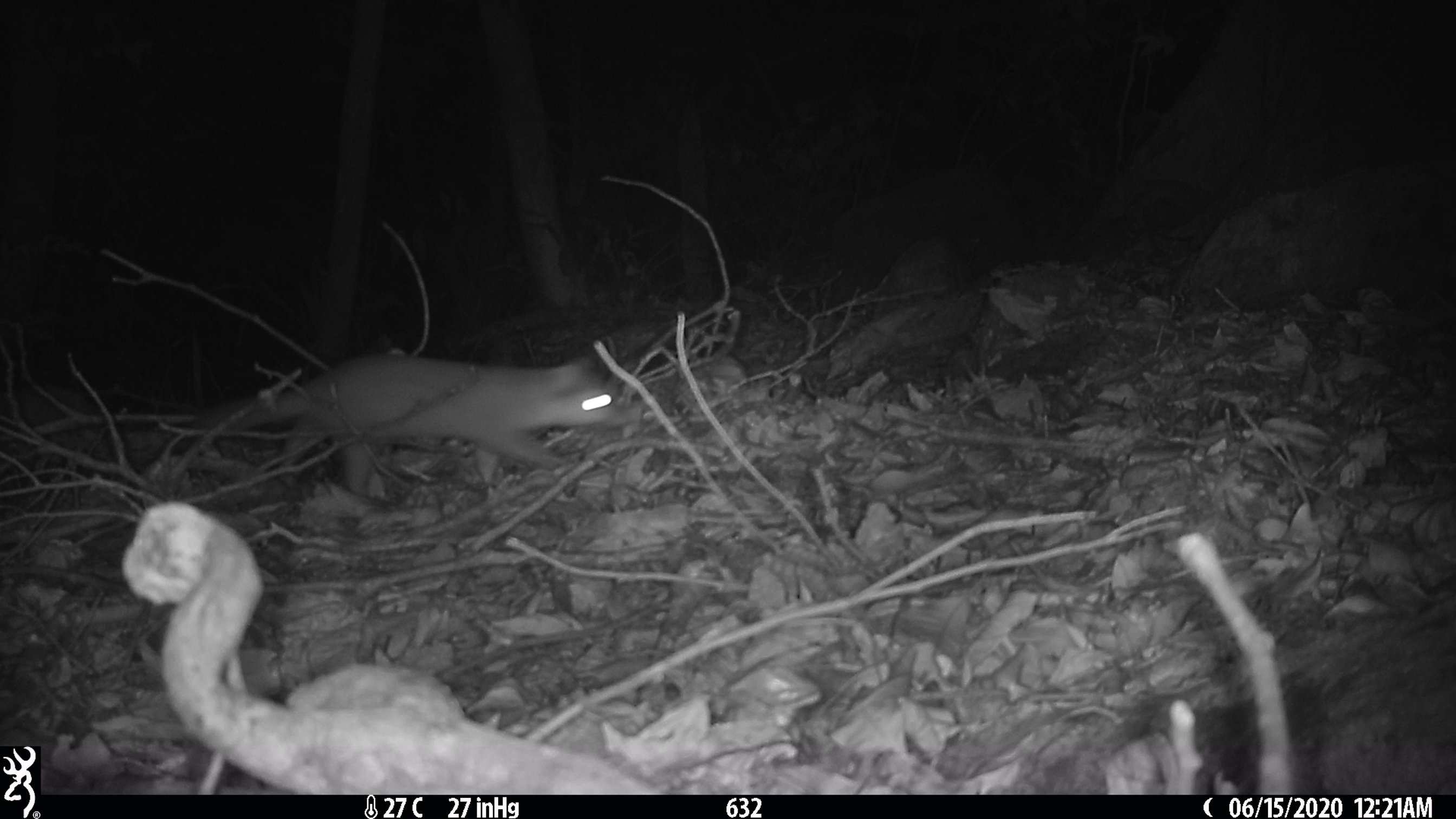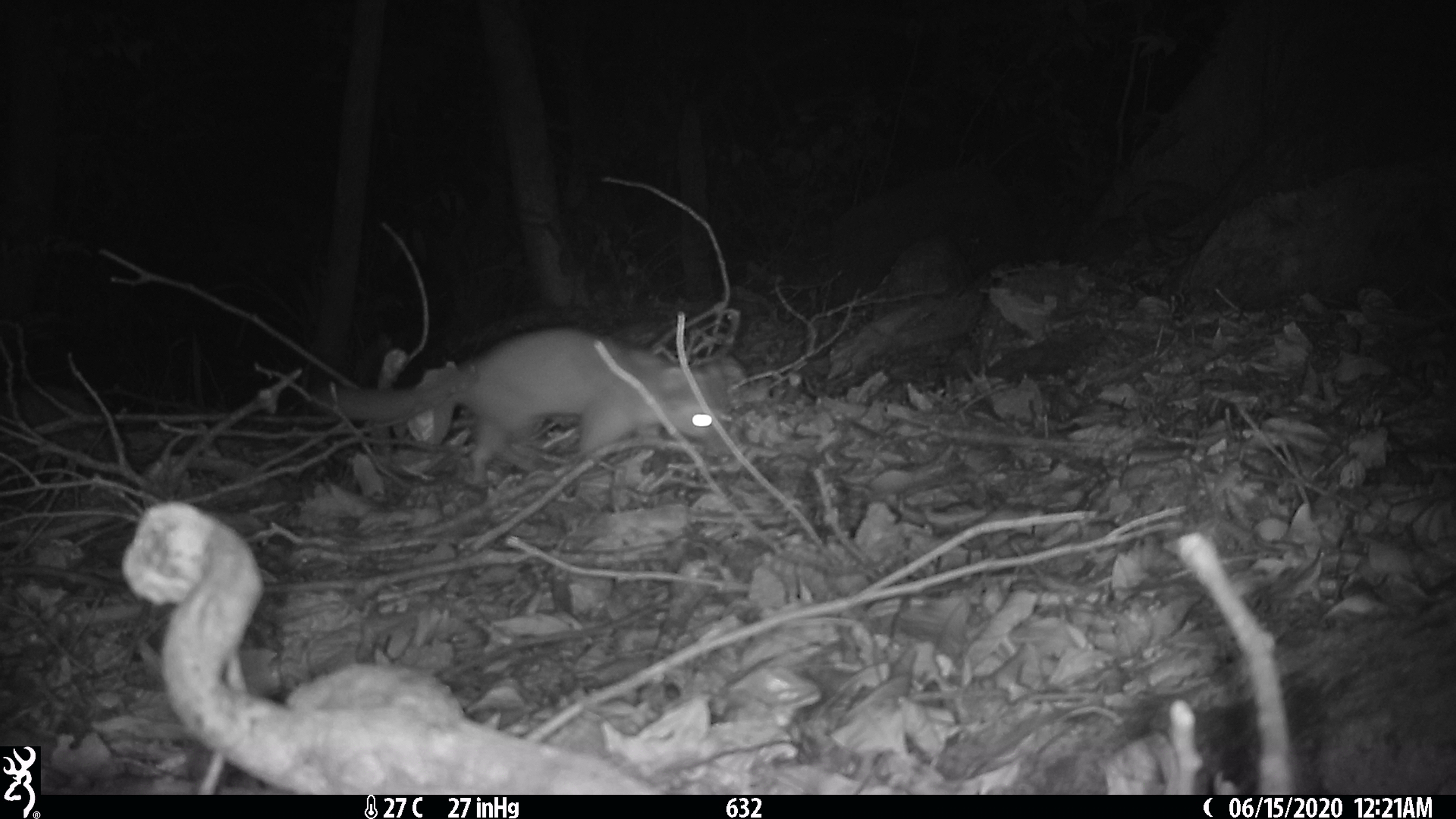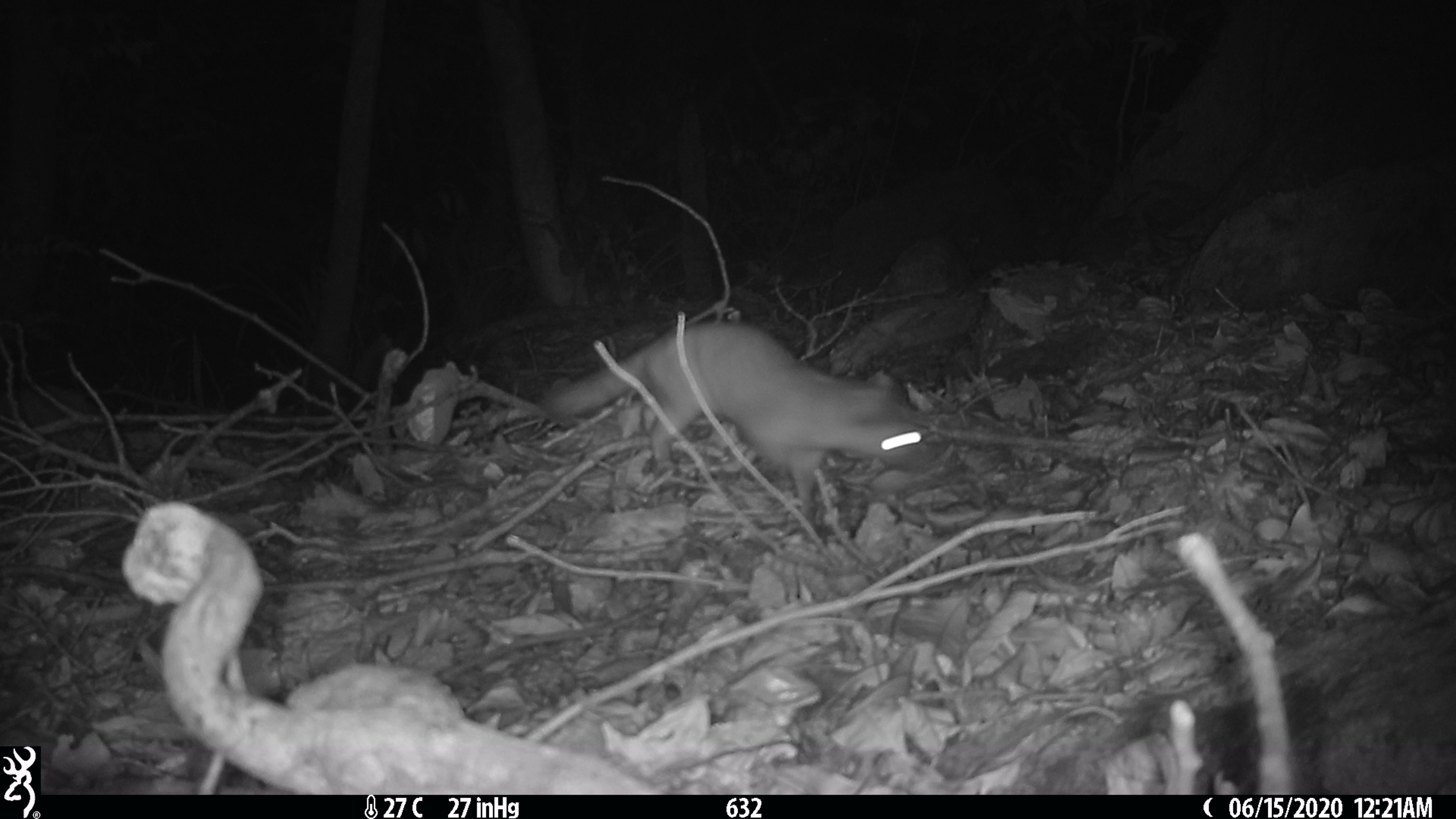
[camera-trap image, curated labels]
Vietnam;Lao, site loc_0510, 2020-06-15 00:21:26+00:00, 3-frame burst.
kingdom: Animalia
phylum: Chordata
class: Mammalia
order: Carnivora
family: Mustelidae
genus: Melogale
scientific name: Melogale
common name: ferret badger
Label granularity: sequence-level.